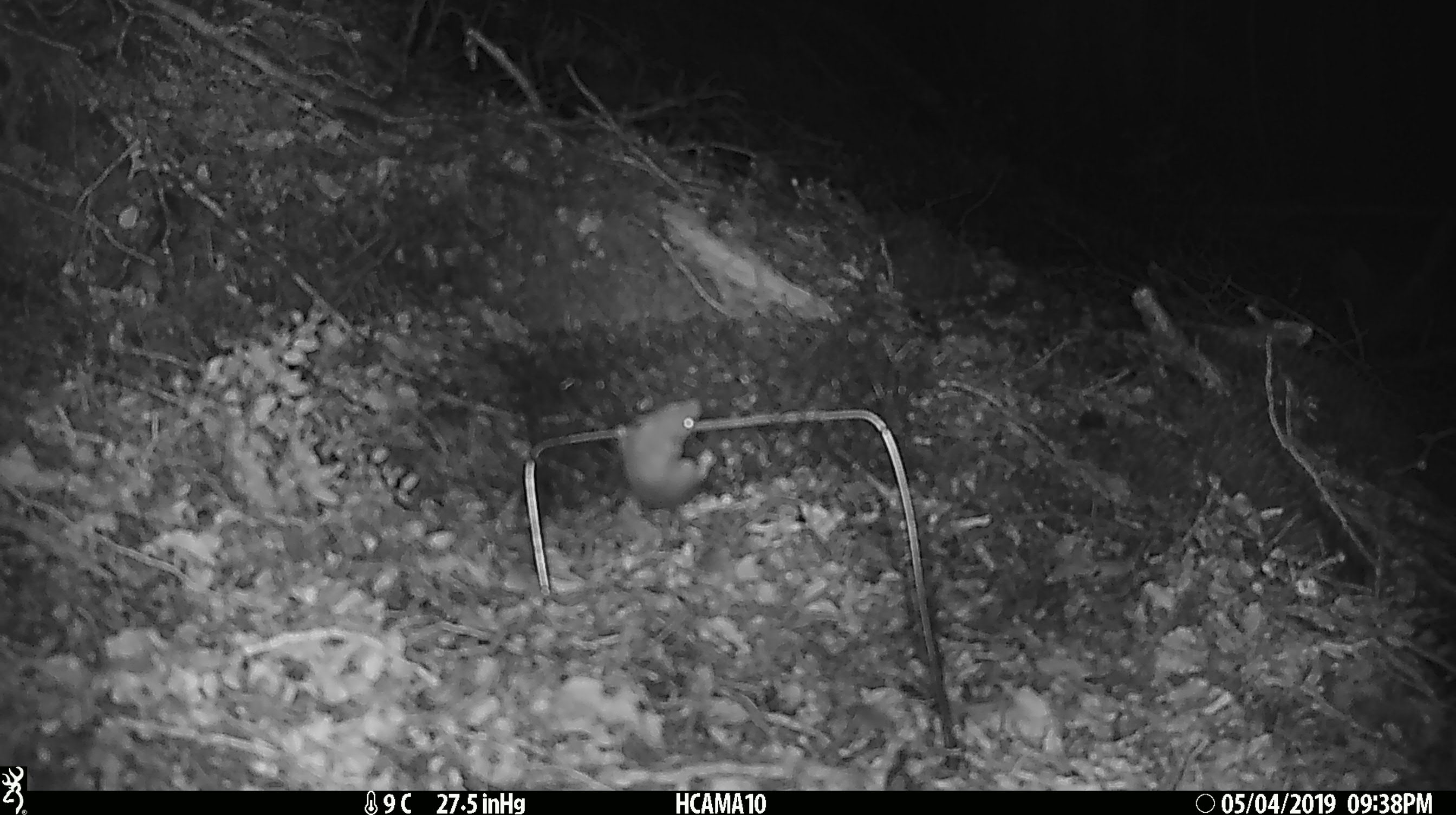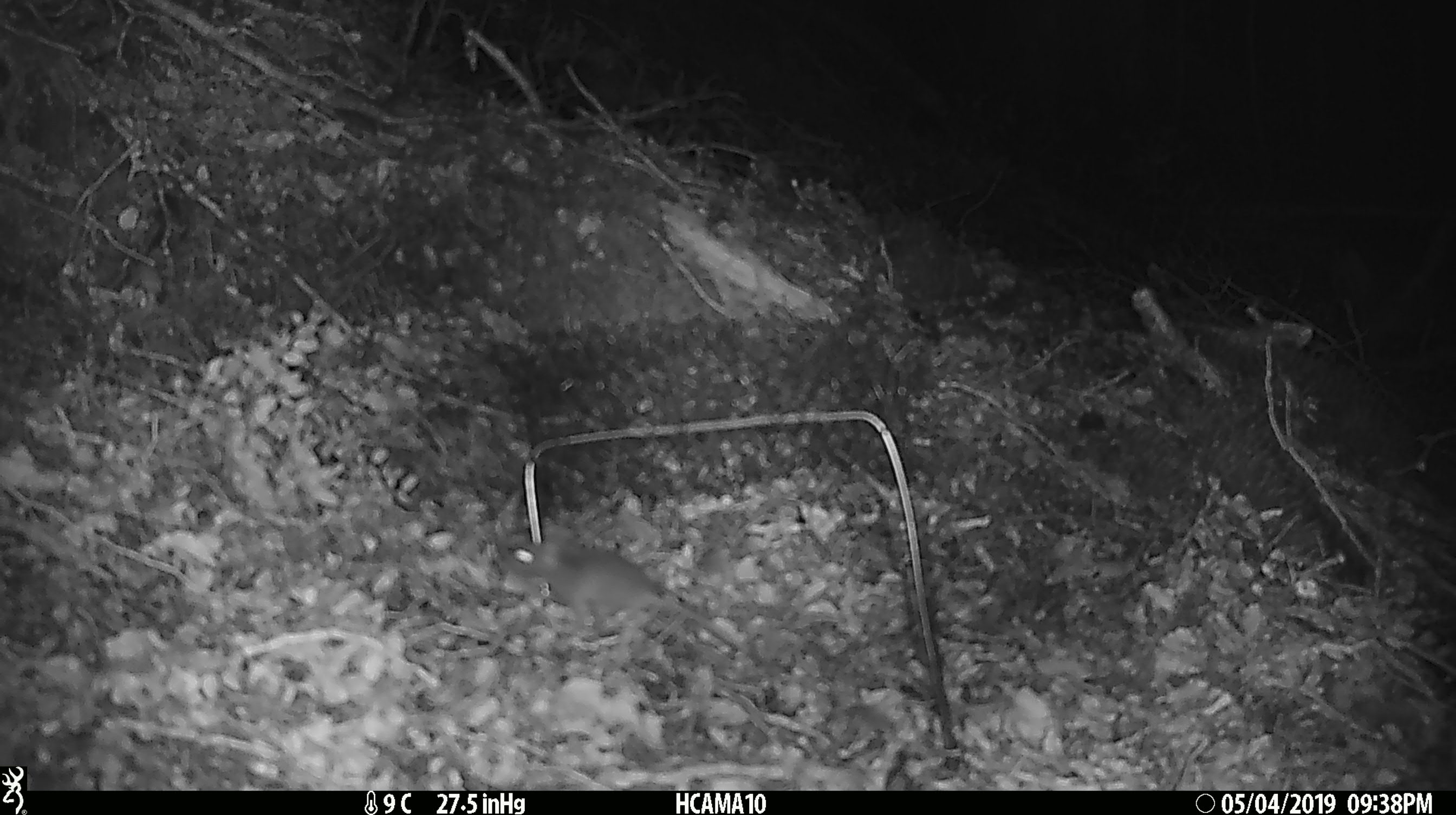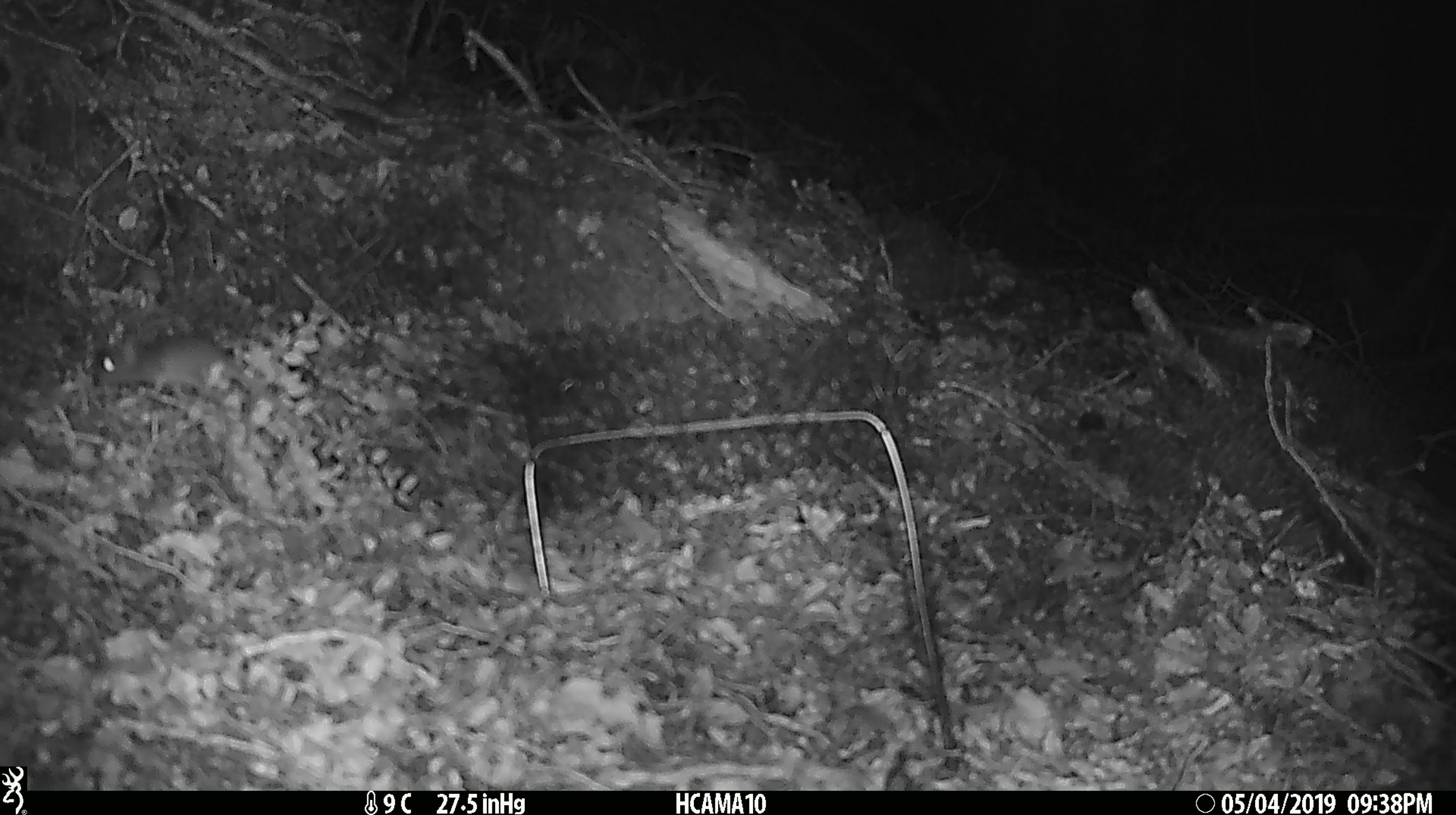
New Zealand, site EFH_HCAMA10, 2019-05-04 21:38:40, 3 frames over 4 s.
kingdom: Animalia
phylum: Chordata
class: Mammalia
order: Rodentia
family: Muridae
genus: Mus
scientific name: Mus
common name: mouse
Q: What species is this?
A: Mouse (Mus).